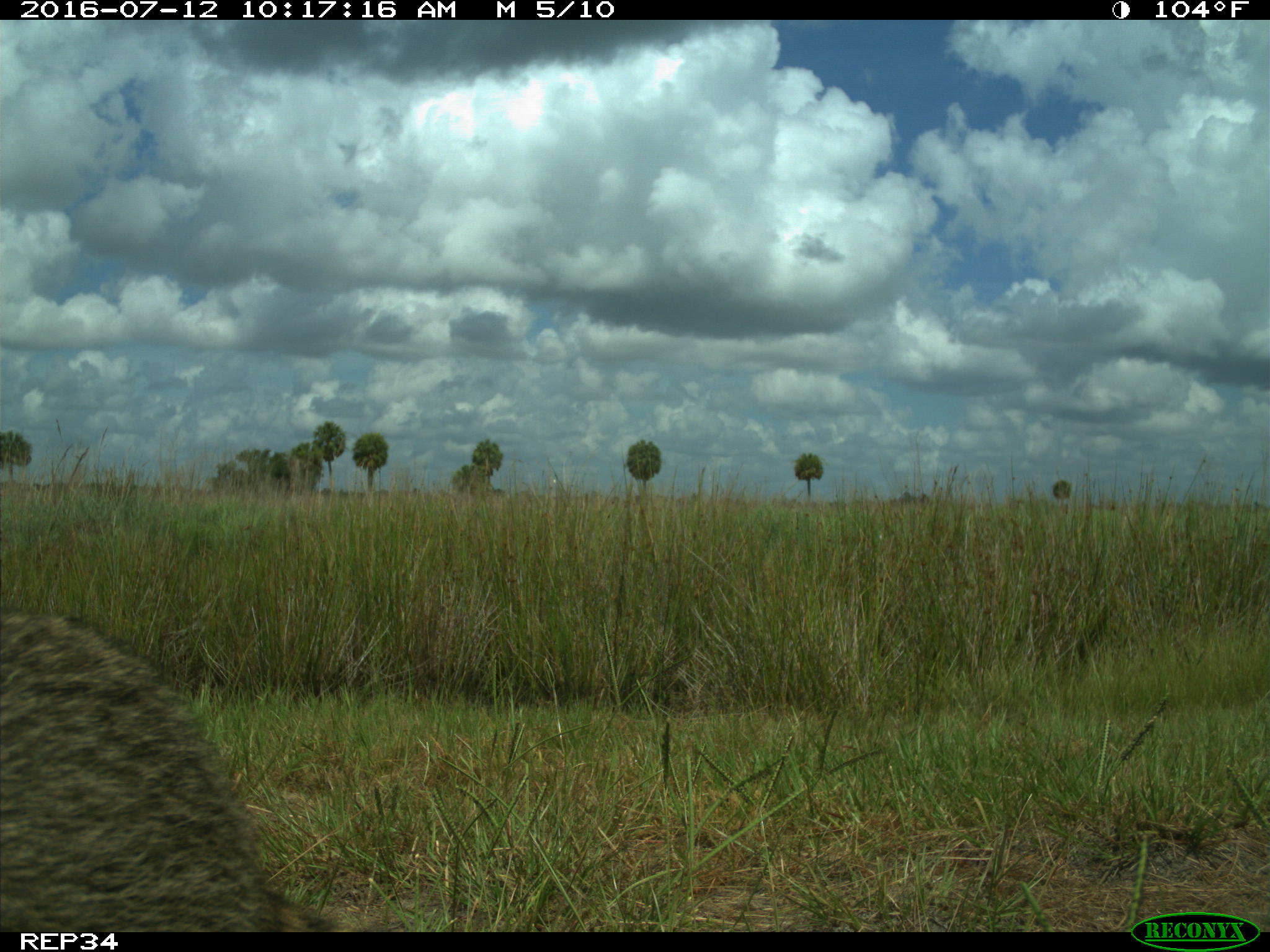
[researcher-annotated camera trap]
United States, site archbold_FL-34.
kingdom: Animalia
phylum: Chordata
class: Mammalia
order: Carnivora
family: Procyonidae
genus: Procyon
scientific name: Procyon lotor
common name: common raccoon